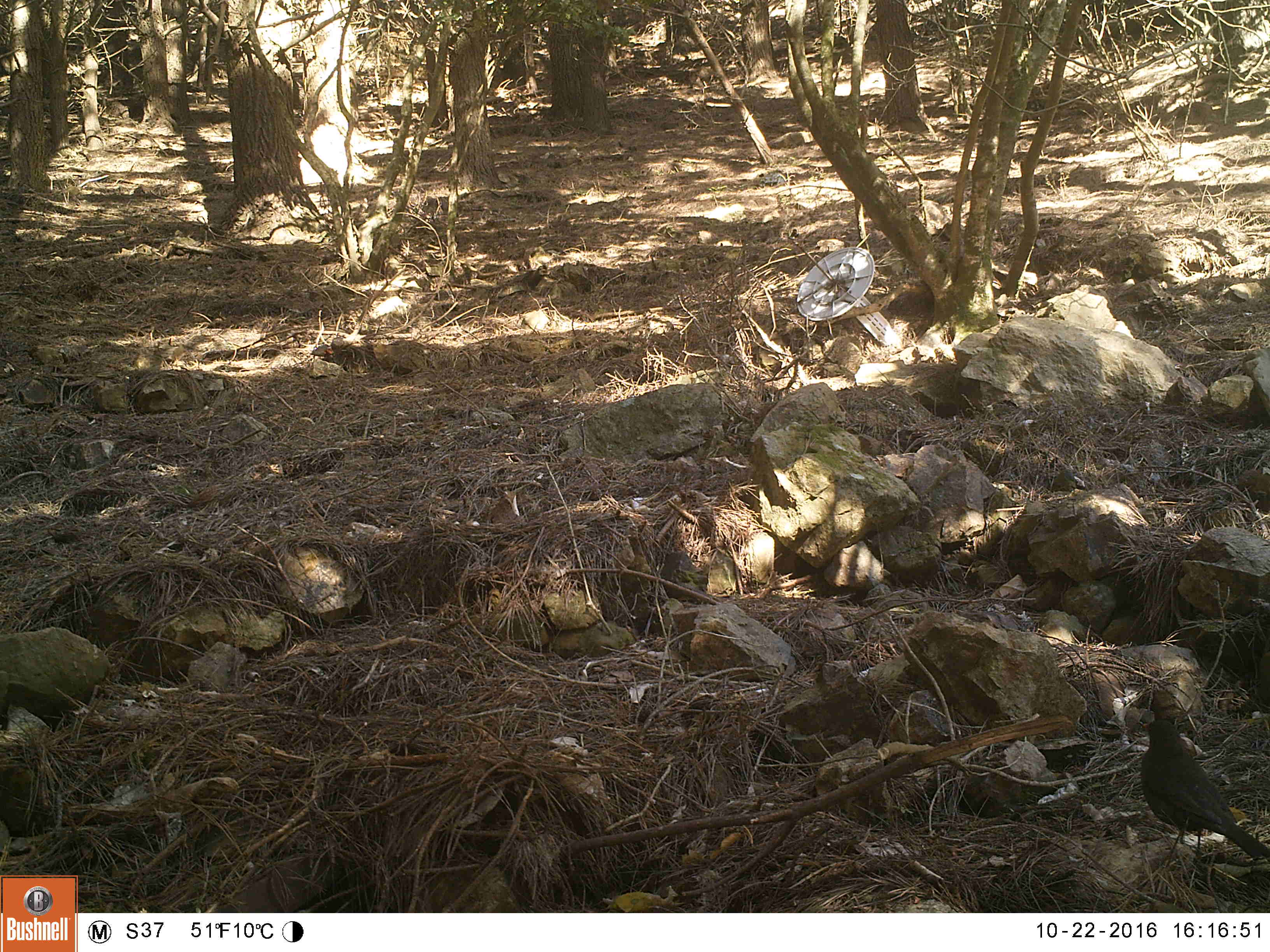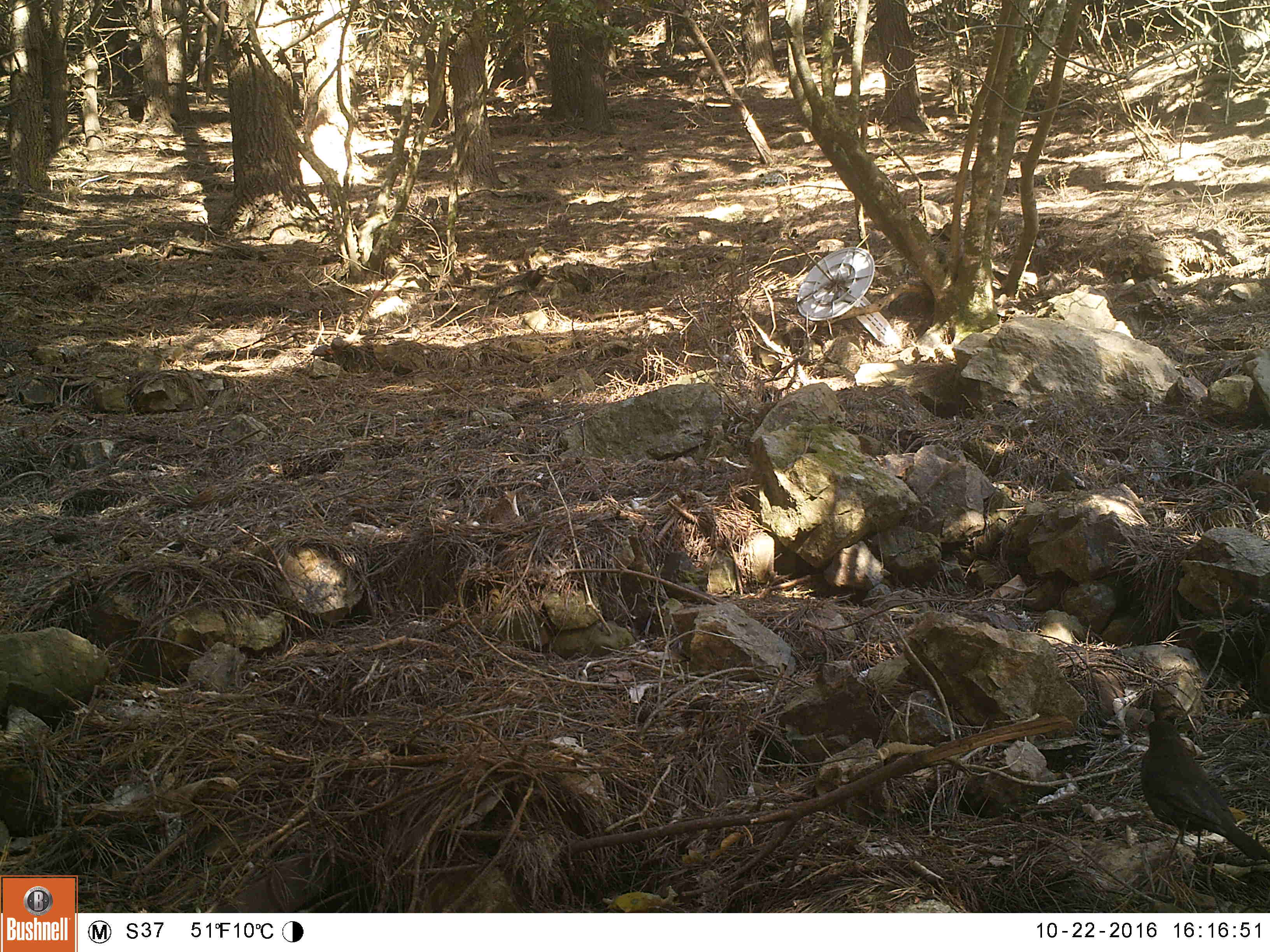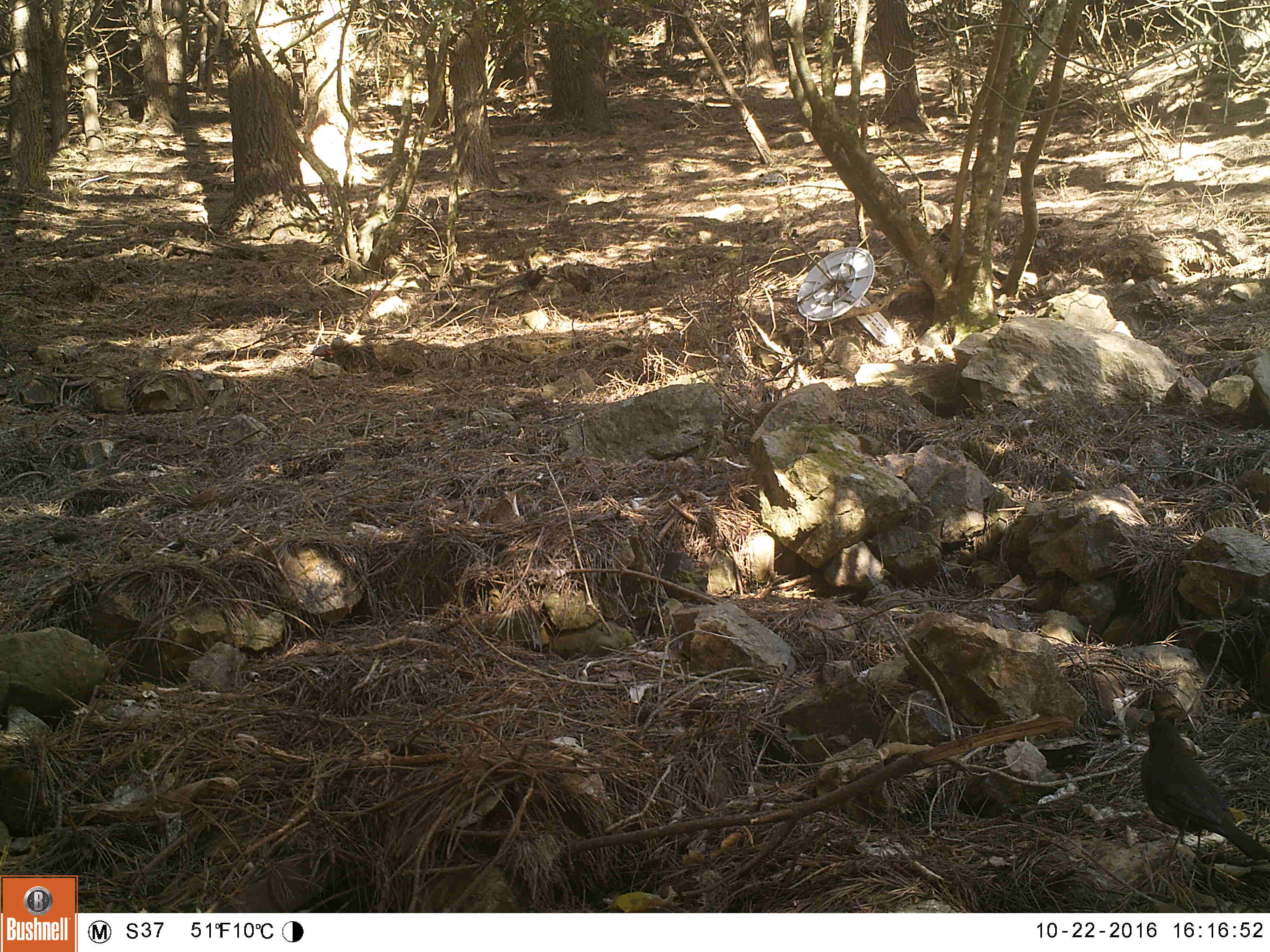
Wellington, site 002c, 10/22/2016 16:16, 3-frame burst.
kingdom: Animalia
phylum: Chordata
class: Aves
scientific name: Aves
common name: bird